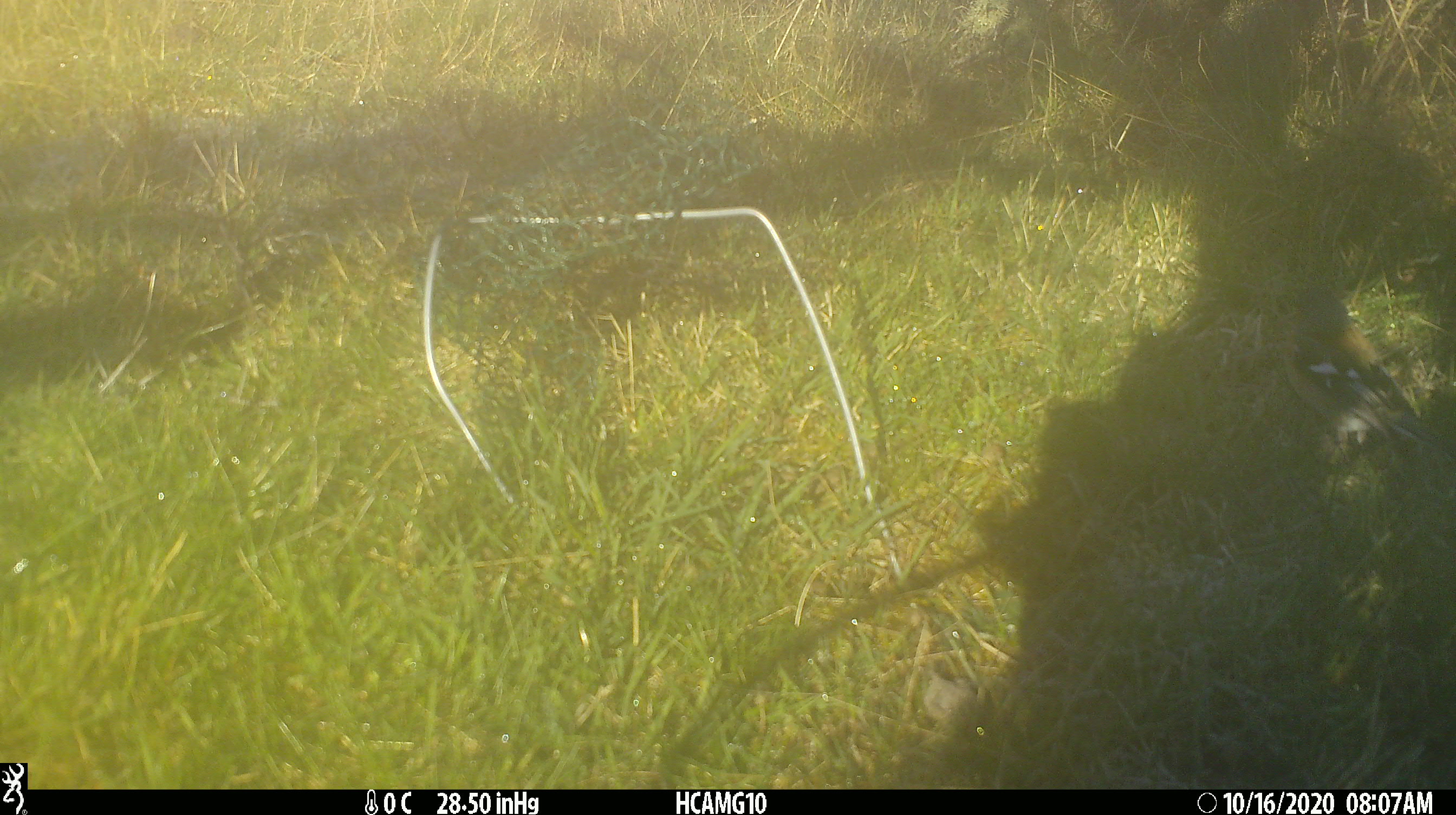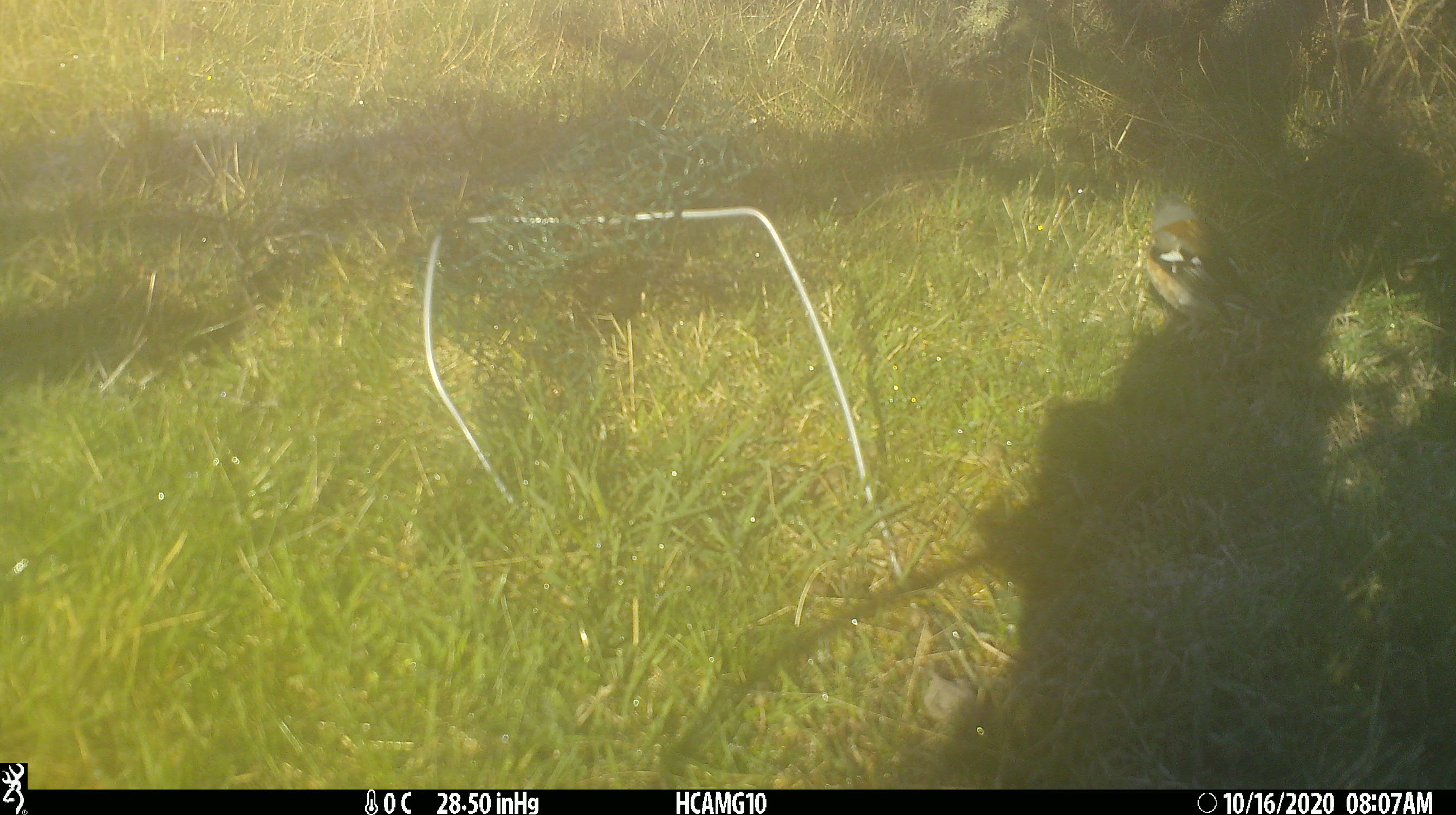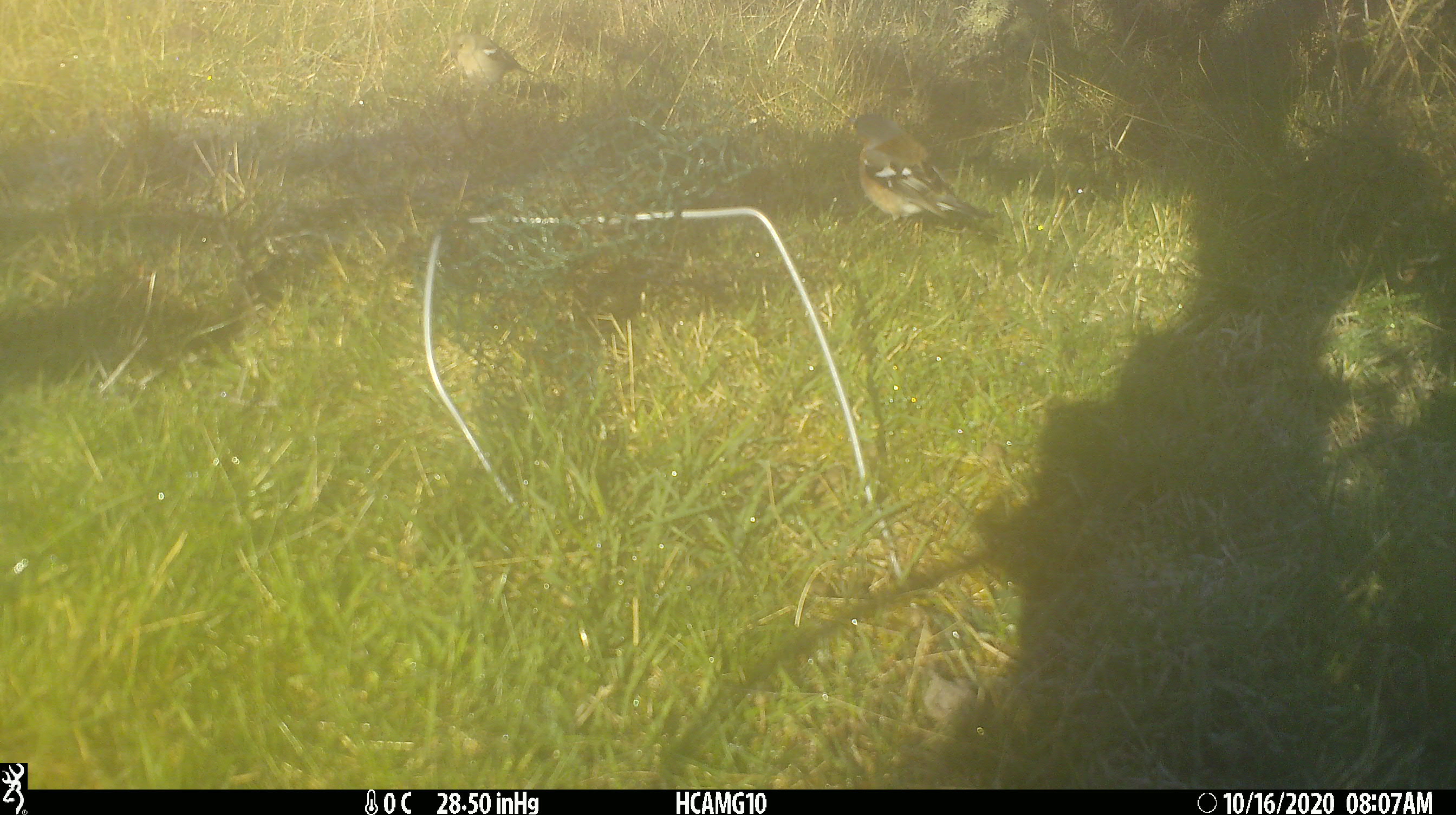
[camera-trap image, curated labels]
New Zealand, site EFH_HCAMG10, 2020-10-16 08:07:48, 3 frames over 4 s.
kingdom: Animalia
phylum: Chordata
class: Aves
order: Passeriformes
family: Fringillidae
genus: Fringilla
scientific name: Fringilla coelebs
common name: common chaffinch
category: chaffinch